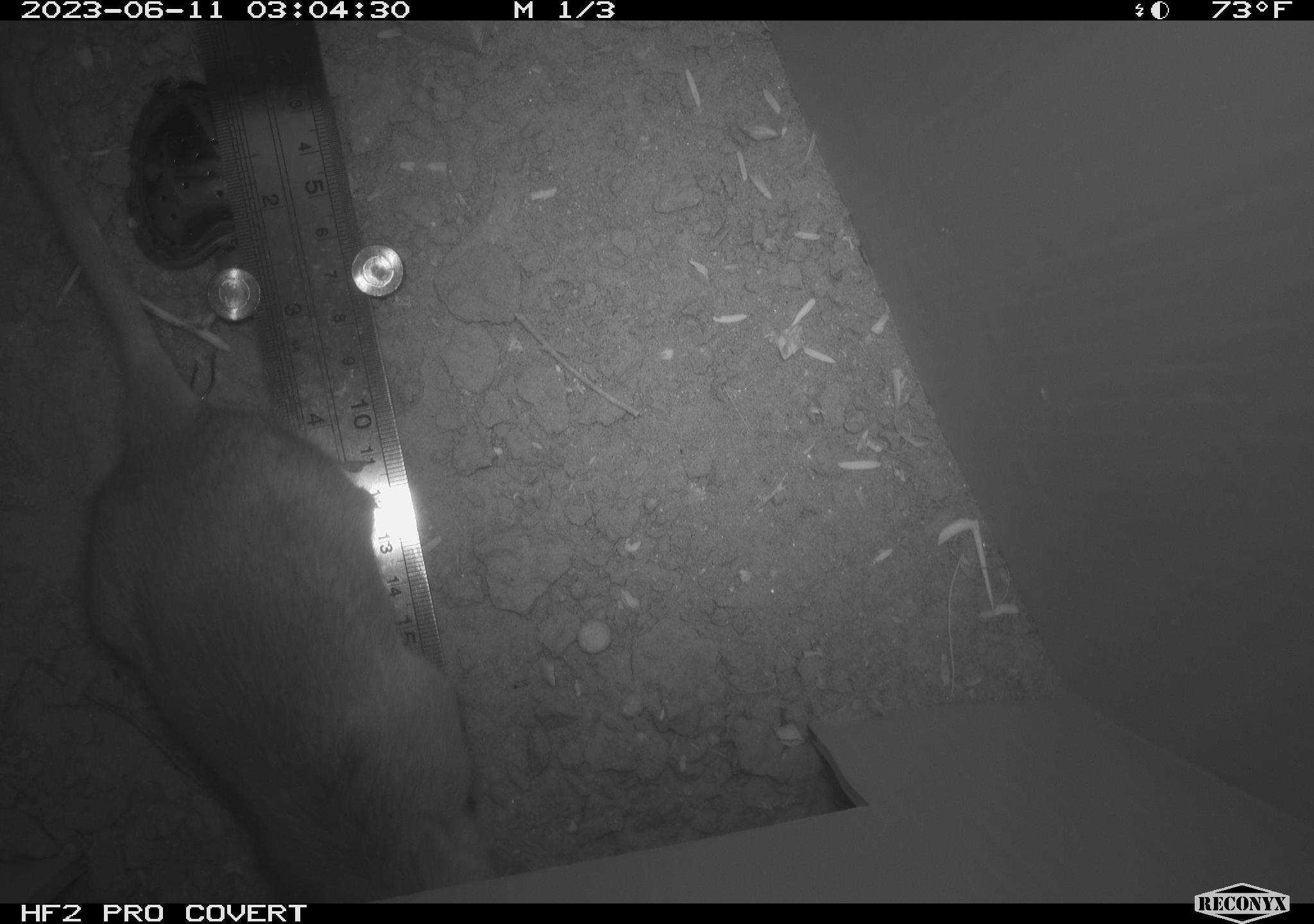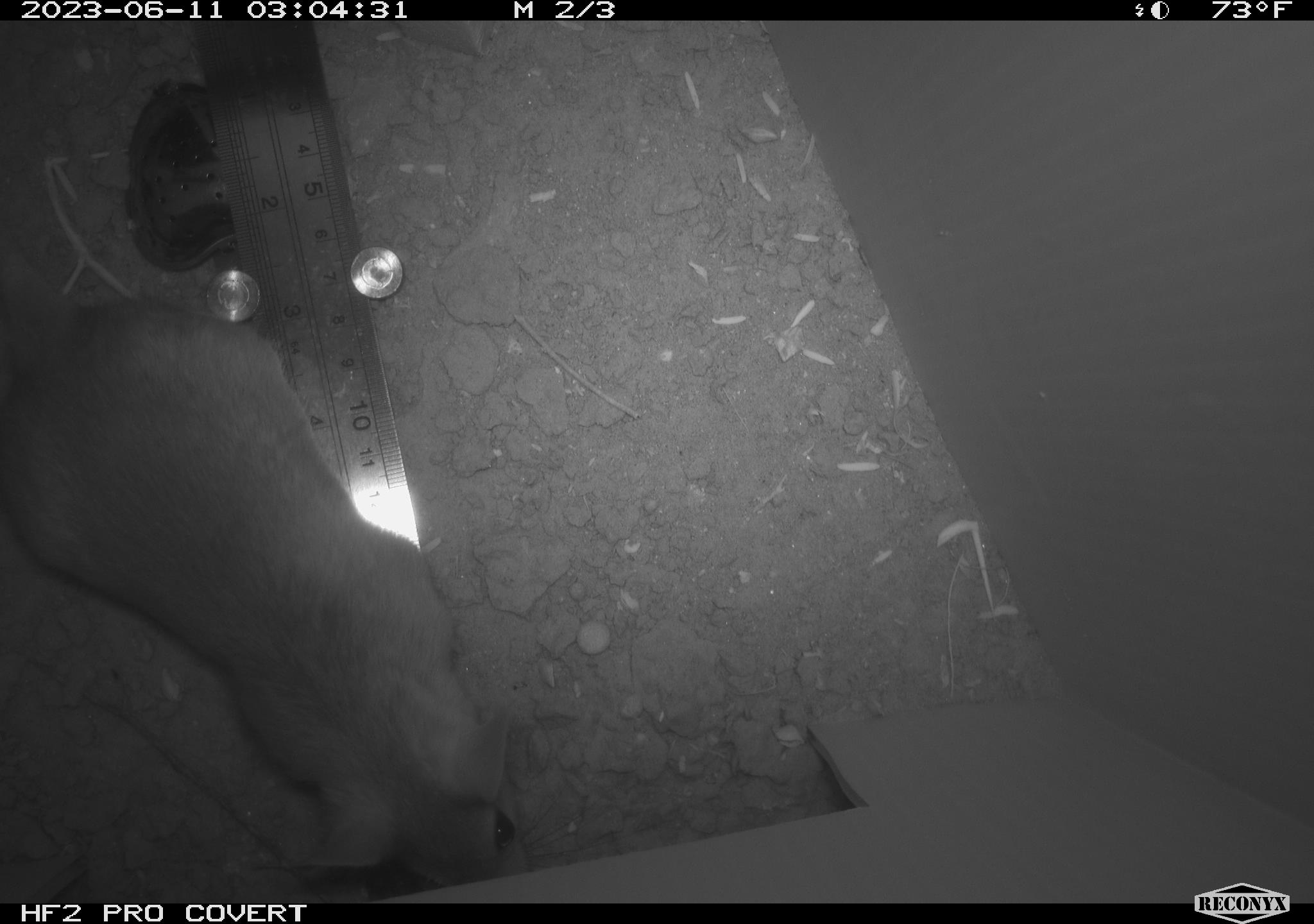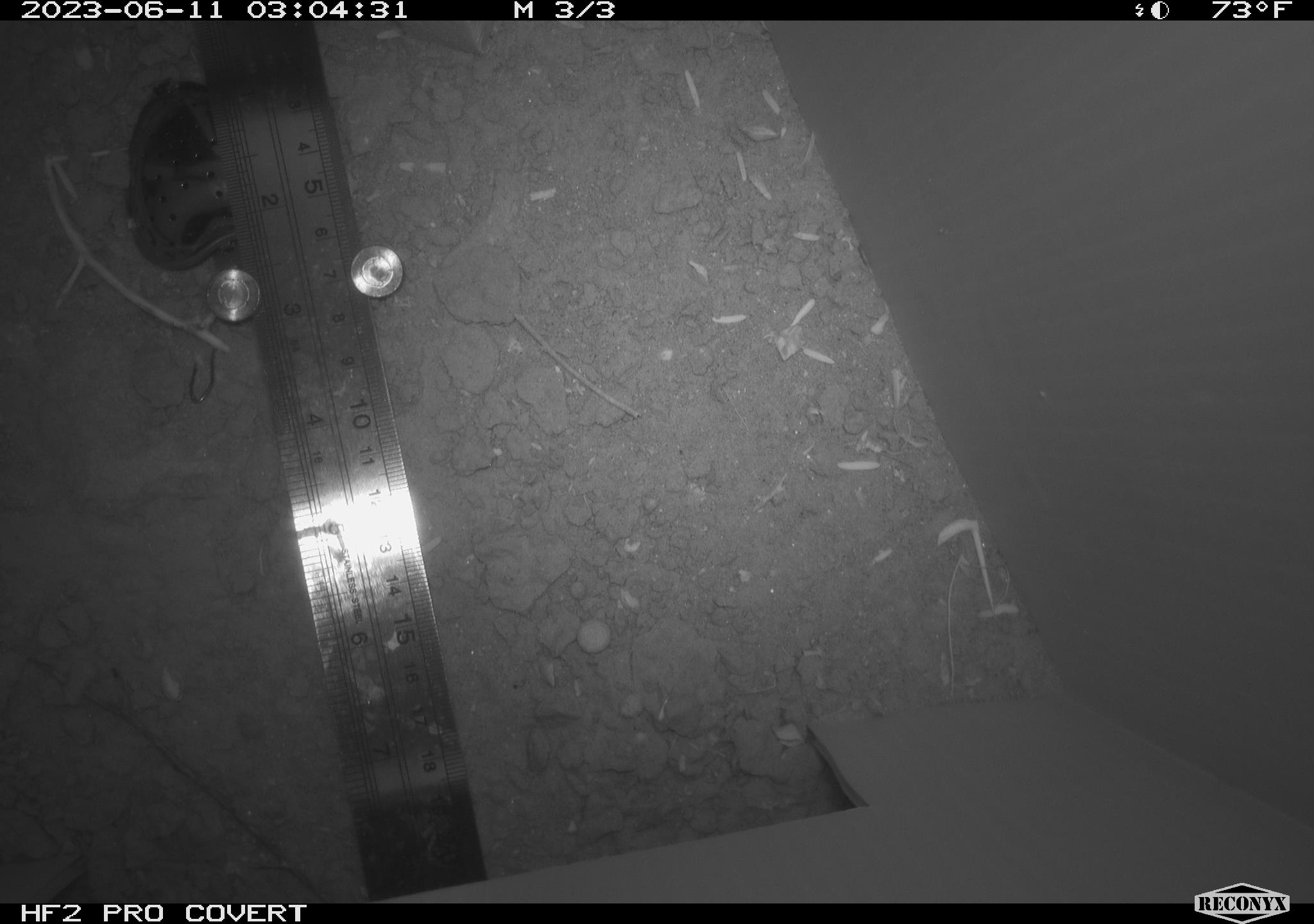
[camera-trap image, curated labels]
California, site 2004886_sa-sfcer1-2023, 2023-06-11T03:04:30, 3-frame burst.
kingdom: Animalia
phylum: Chordata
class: Mammalia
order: Rodentia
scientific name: Rodentia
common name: mouse species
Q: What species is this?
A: Mouse species (Rodentia).